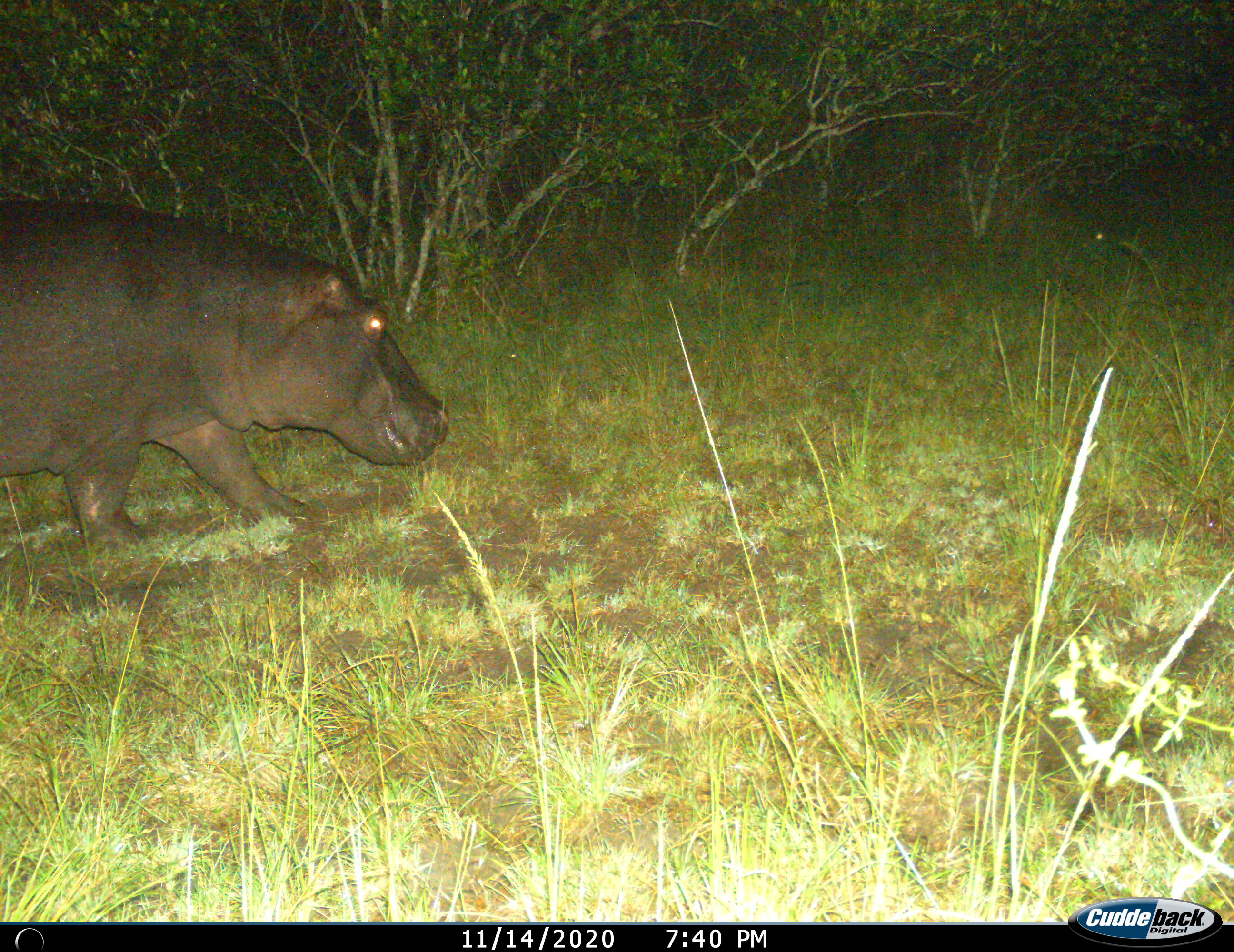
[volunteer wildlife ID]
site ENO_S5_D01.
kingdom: Animalia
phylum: Chordata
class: Mammalia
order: Artiodactyla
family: Hippopotamidae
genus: Hippopotamus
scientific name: Hippopotamus amphibius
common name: hippopotamus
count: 1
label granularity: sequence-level